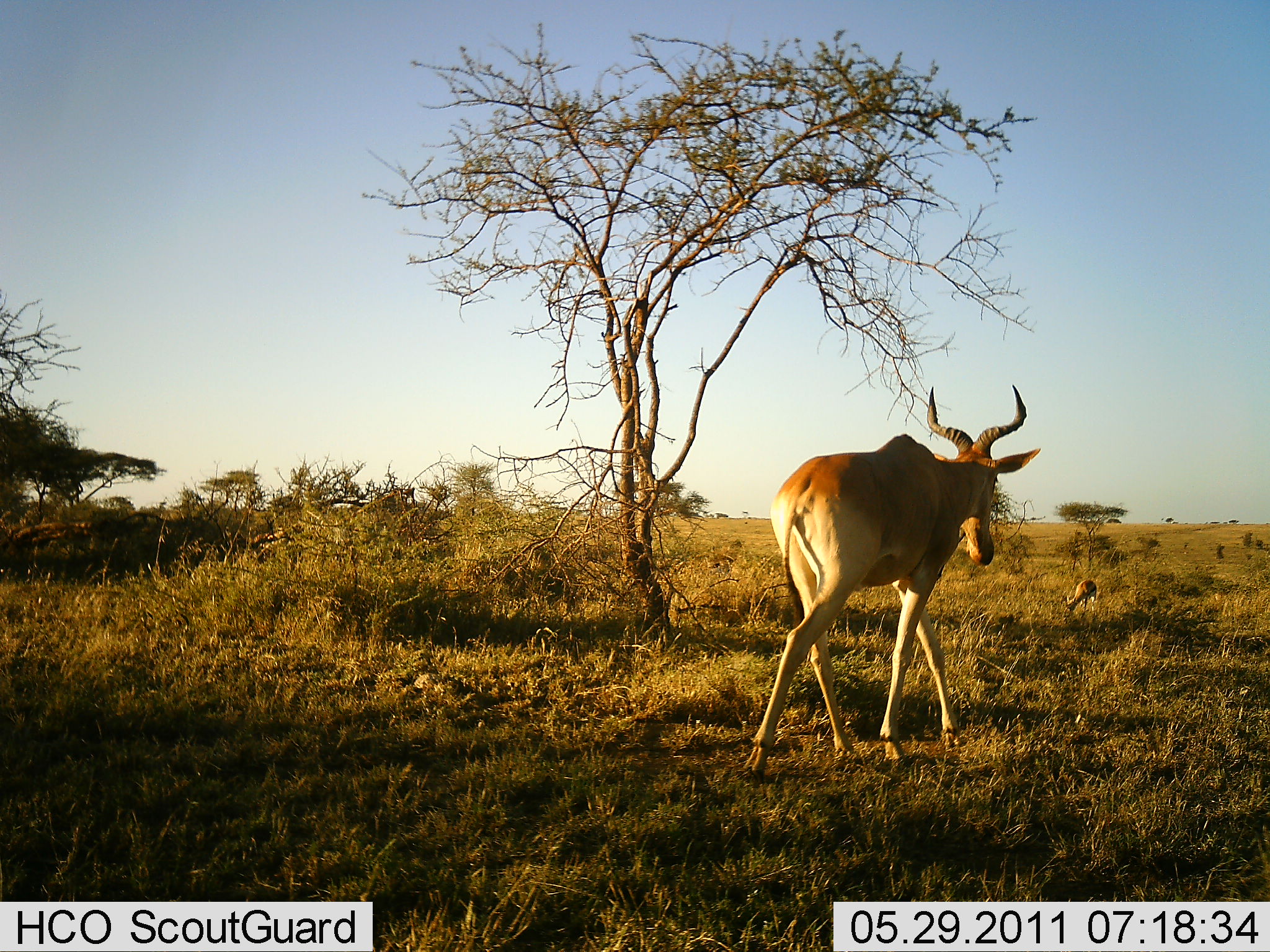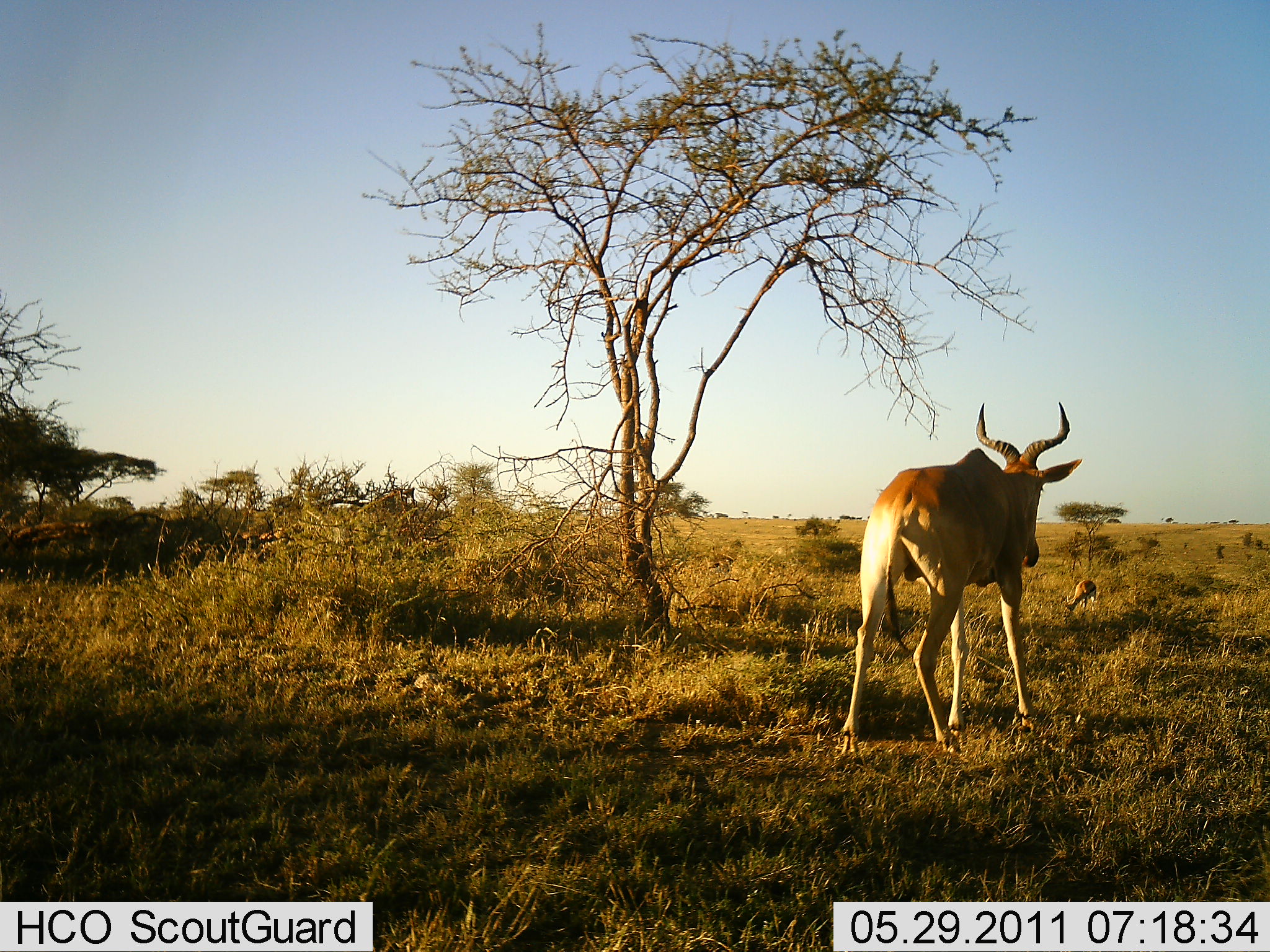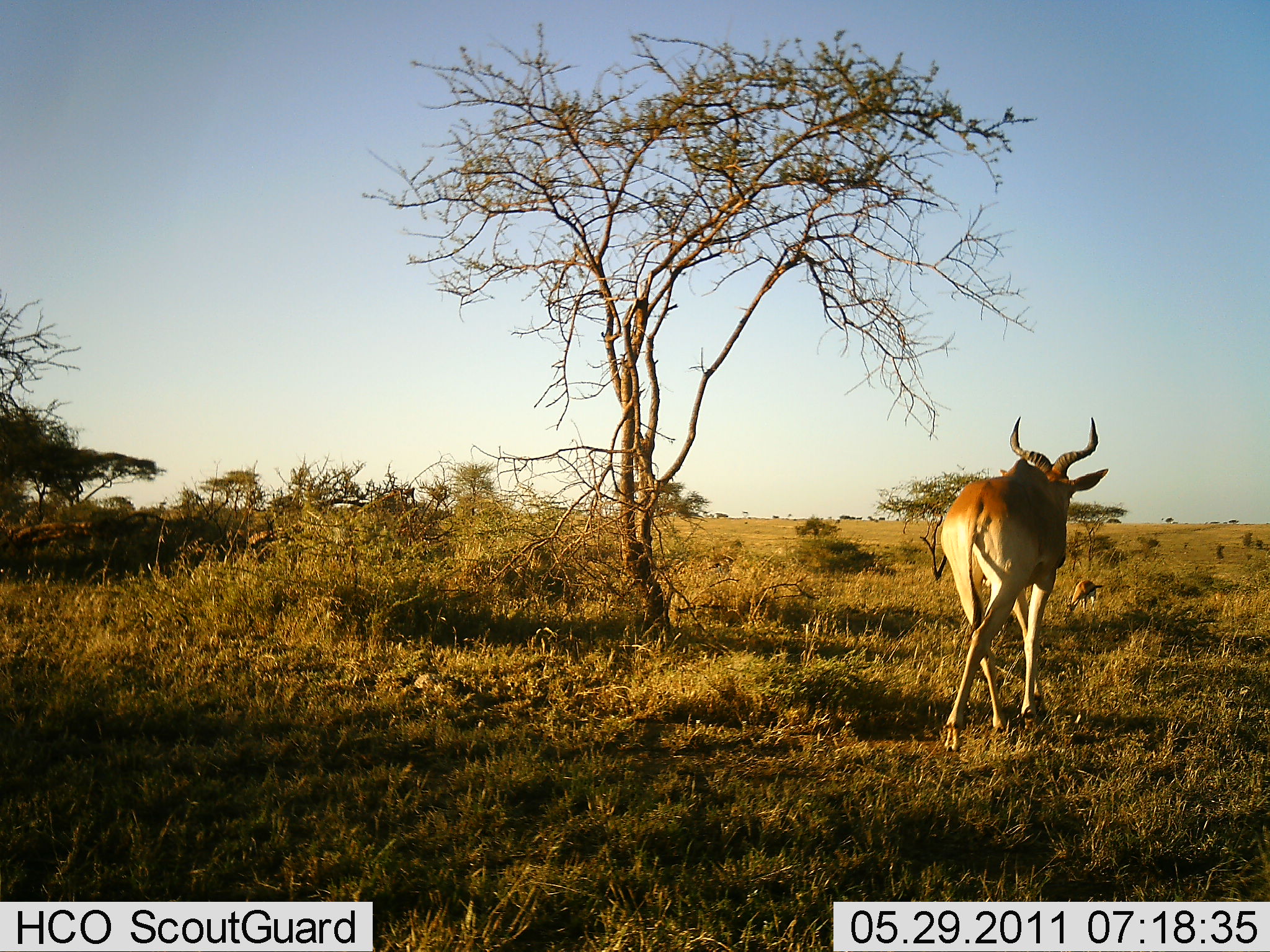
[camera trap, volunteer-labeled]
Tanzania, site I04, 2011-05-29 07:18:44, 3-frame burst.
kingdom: Animalia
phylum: Chordata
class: Mammalia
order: Artiodactyla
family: Bovidae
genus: Alcelaphus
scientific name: Alcelaphus buselaphus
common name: hartebeest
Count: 1.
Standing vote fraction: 8%.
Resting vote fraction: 0%.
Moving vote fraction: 92%.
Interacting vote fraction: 0%.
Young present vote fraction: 15%.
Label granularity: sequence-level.